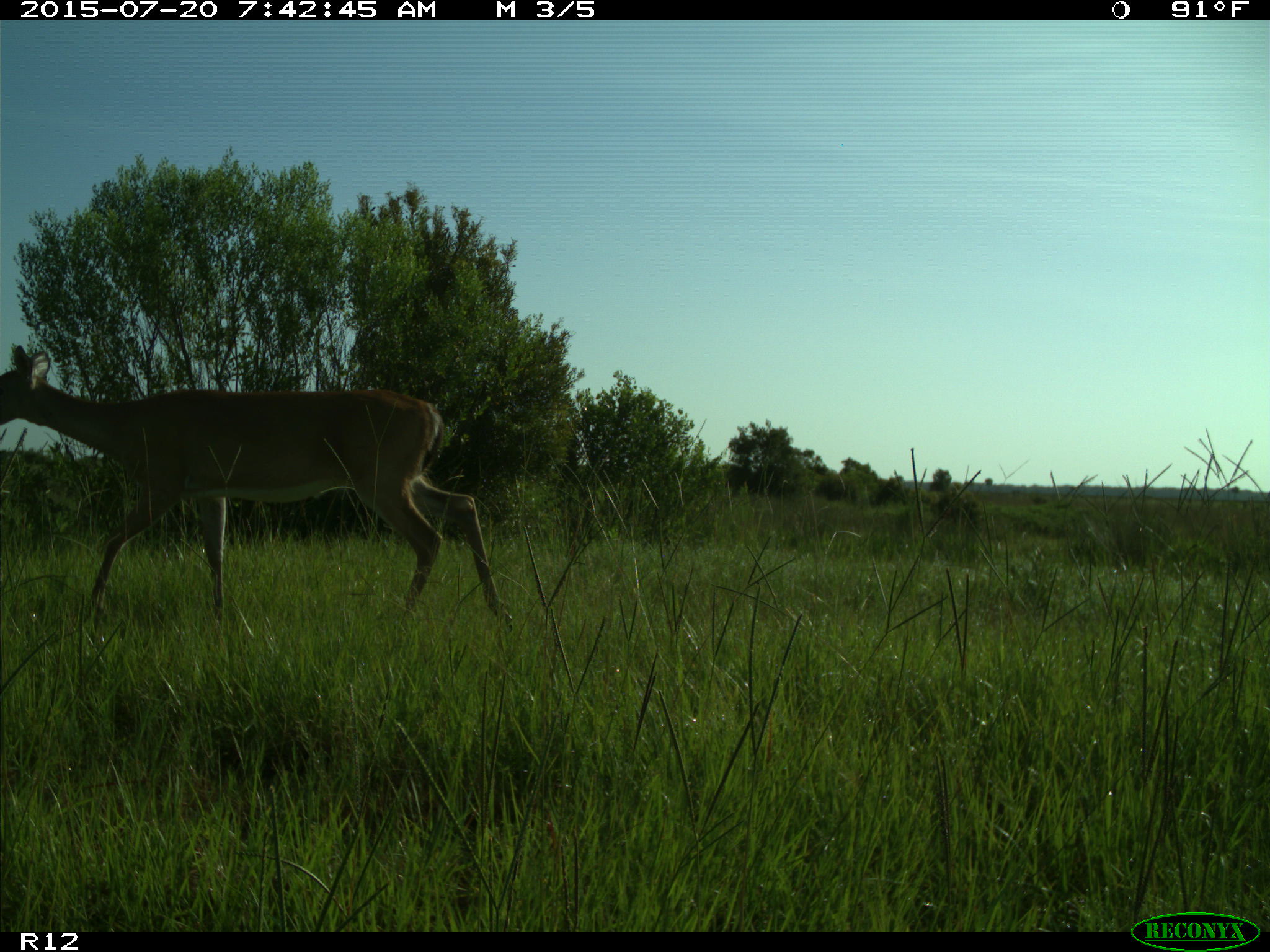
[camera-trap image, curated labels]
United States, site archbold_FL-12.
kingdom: Animalia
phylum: Chordata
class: Mammalia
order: Artiodactyla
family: Cervidae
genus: Odocoileus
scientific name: Odocoileus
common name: deer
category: unidentified deer